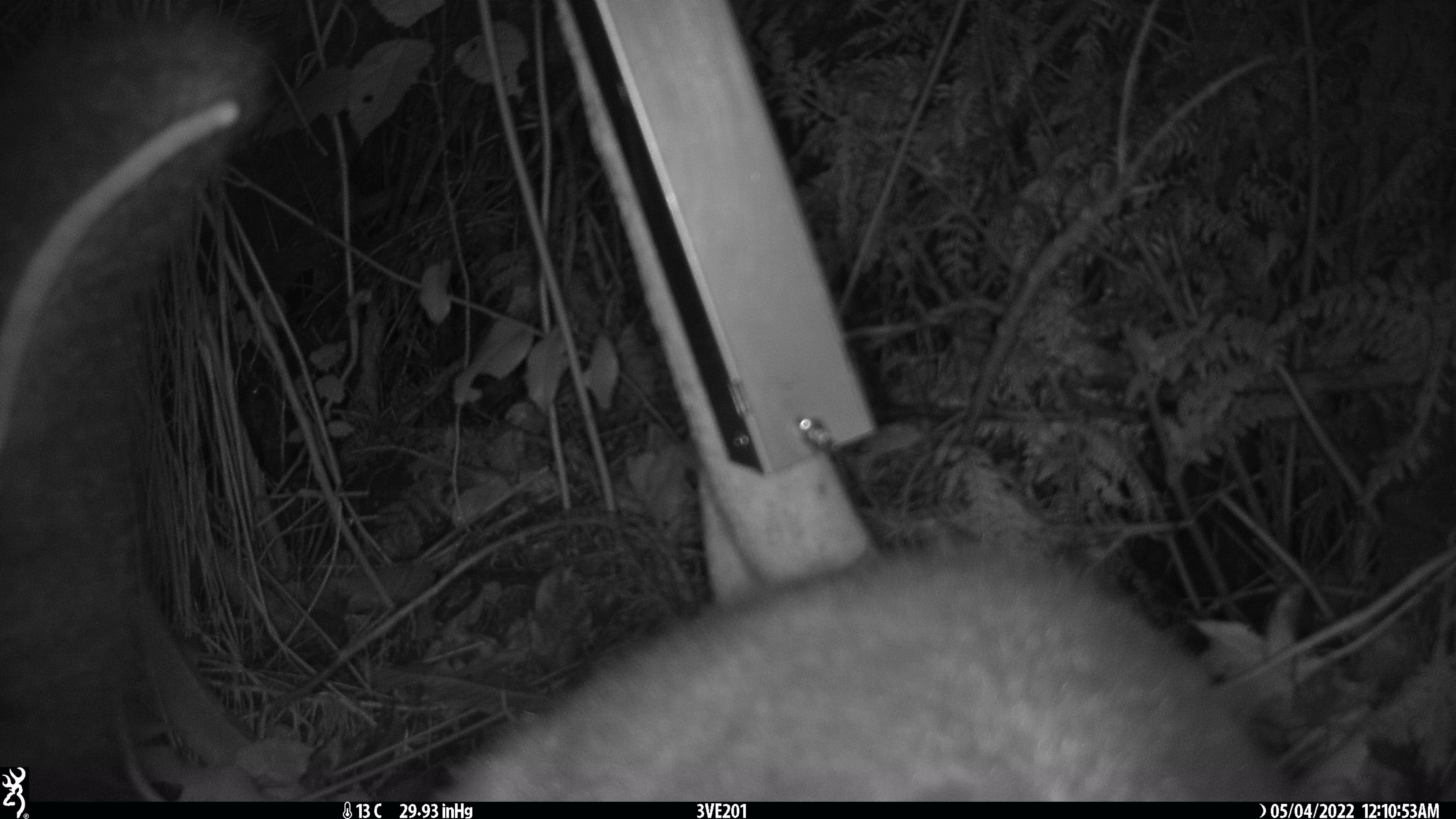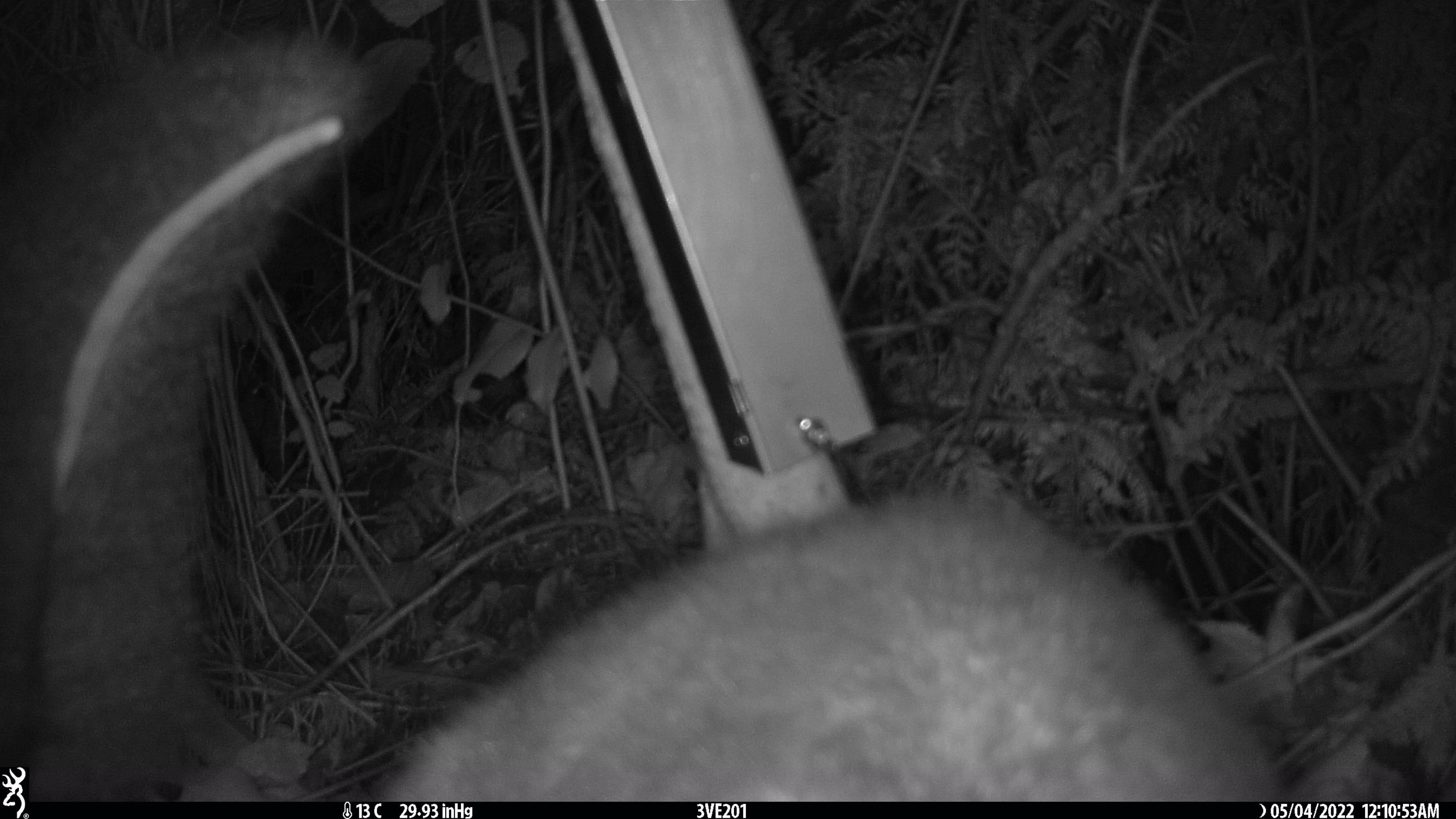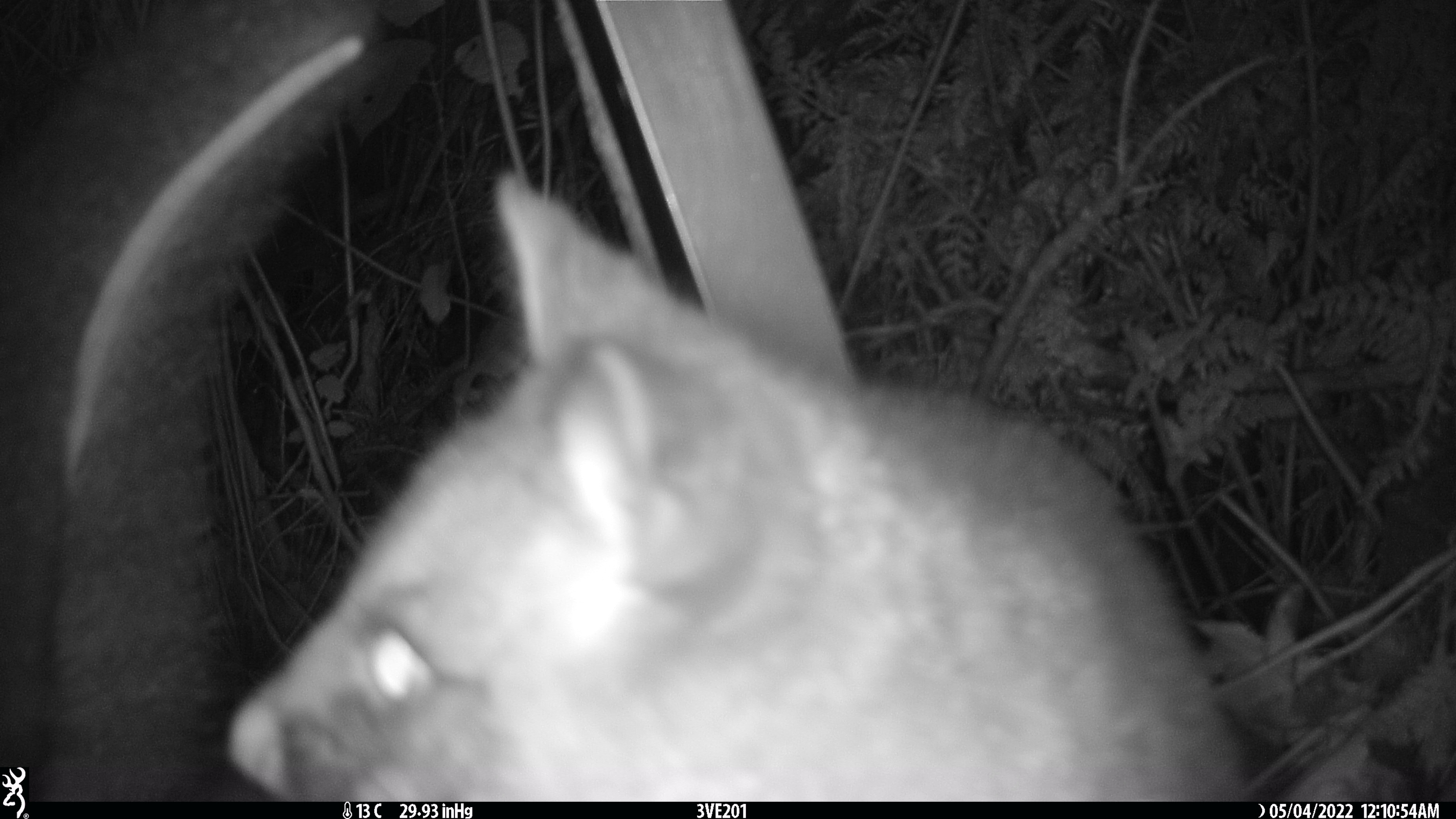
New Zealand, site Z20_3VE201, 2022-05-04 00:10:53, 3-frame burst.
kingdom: Animalia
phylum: Chordata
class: Mammalia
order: Diprotodontia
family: Phalangeridae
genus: Trichosurus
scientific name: Trichosurus vulpecula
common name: common brushtail possum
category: possum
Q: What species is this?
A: Possum (common brushtail possum) (Trichosurus vulpecula).